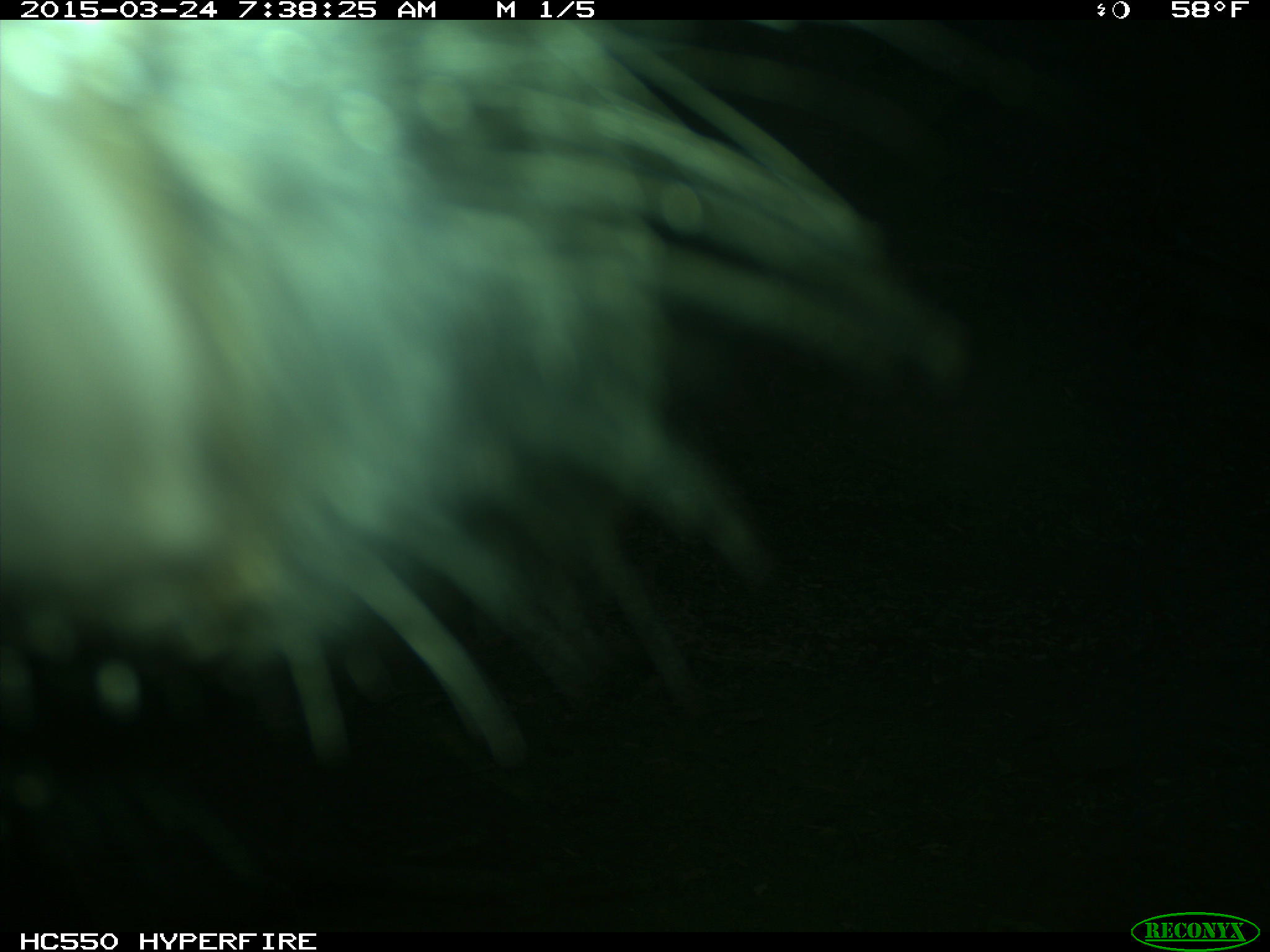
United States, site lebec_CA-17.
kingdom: Animalia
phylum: Chordata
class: Mammalia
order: Artiodactyla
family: Bovidae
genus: Bos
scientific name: Bos taurus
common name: domestic cow